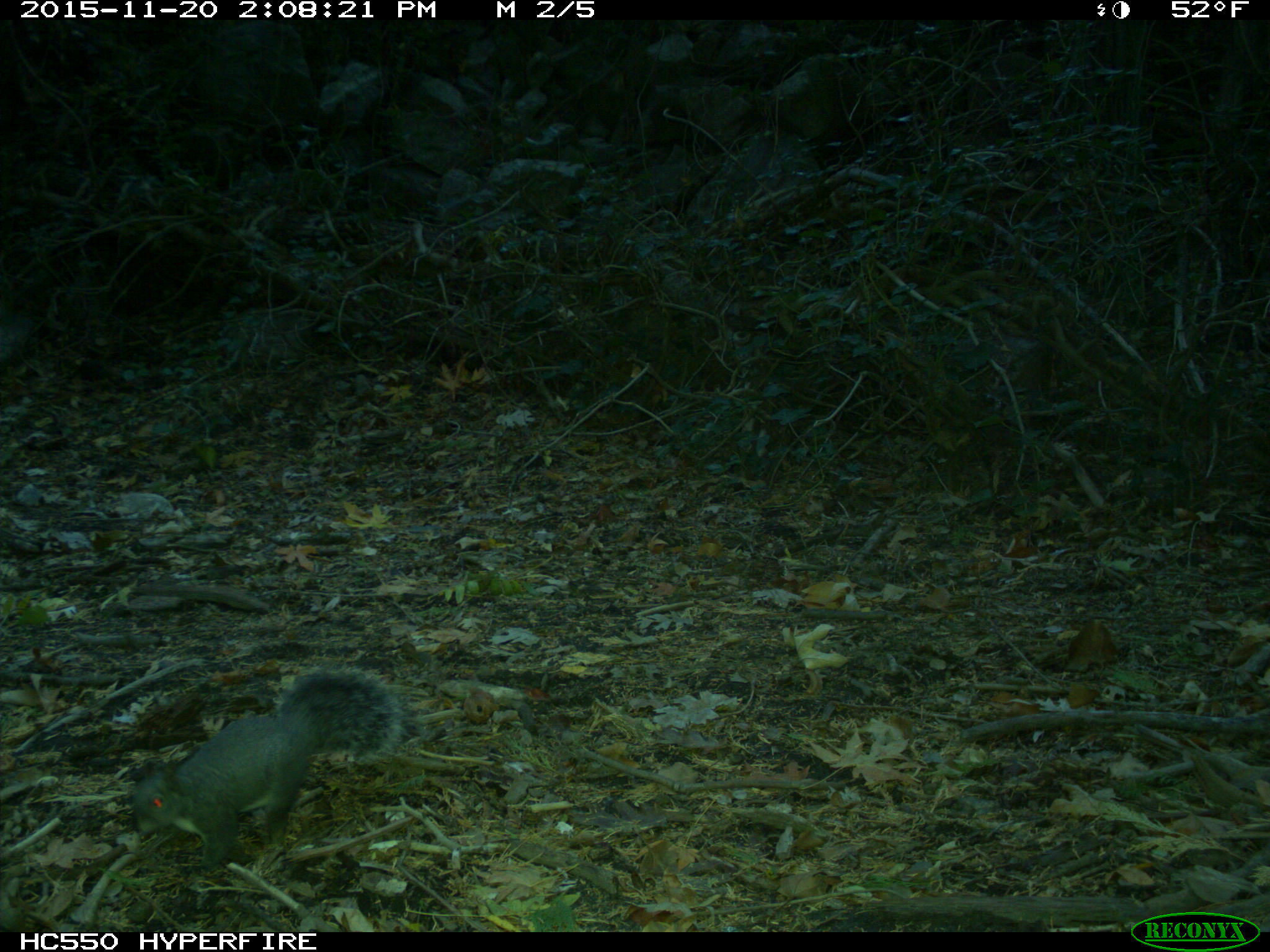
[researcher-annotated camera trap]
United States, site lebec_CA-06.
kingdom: Animalia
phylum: Chordata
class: Mammalia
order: Rodentia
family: Sciuridae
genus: Sciurus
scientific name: Sciurus carolinensis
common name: eastern gray squirrel